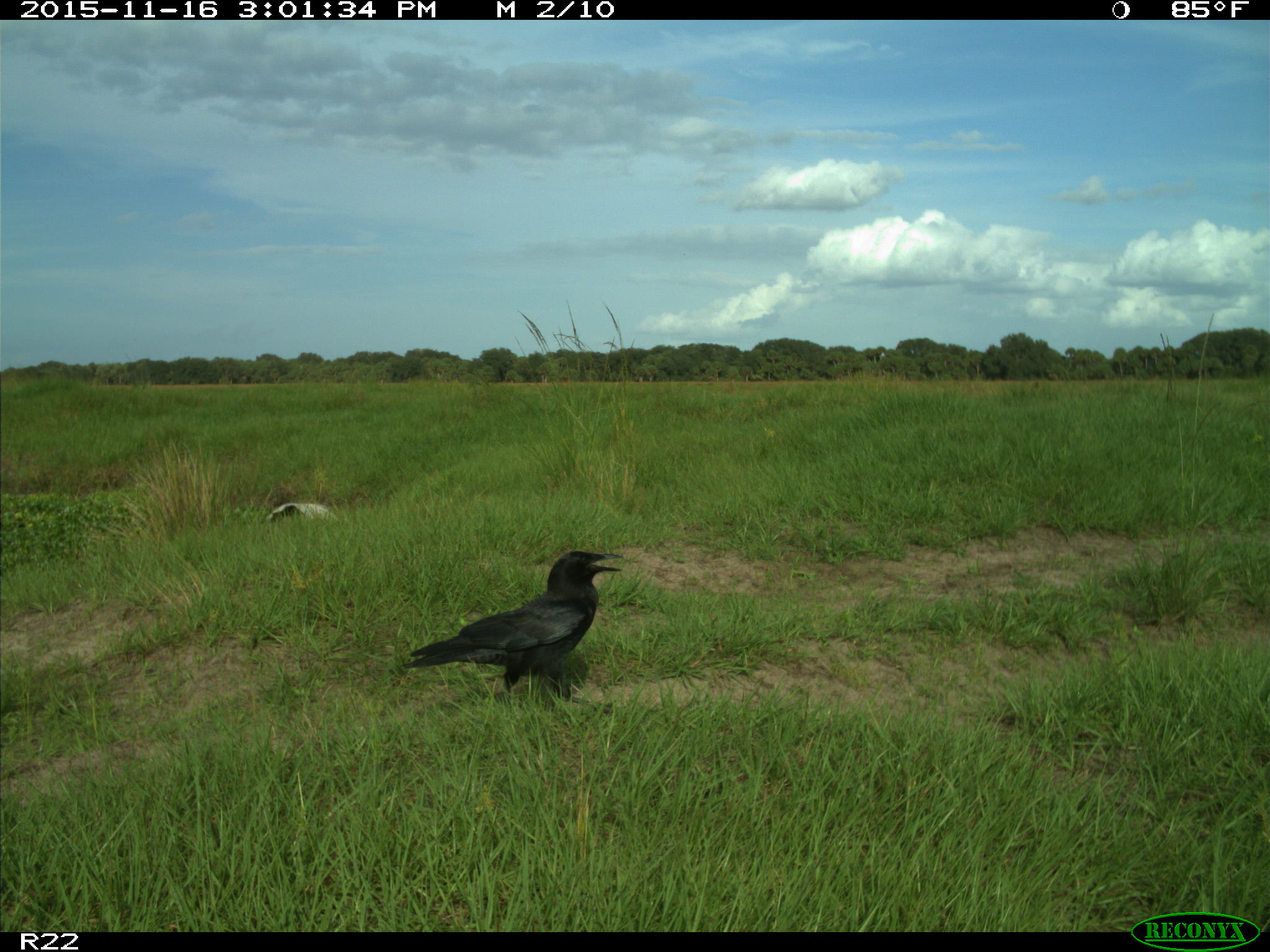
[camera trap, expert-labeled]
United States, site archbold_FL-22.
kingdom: Animalia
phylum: Chordata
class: Aves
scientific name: Aves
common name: birds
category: unidentified bird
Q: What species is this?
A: Unidentified bird (birds) (Aves).